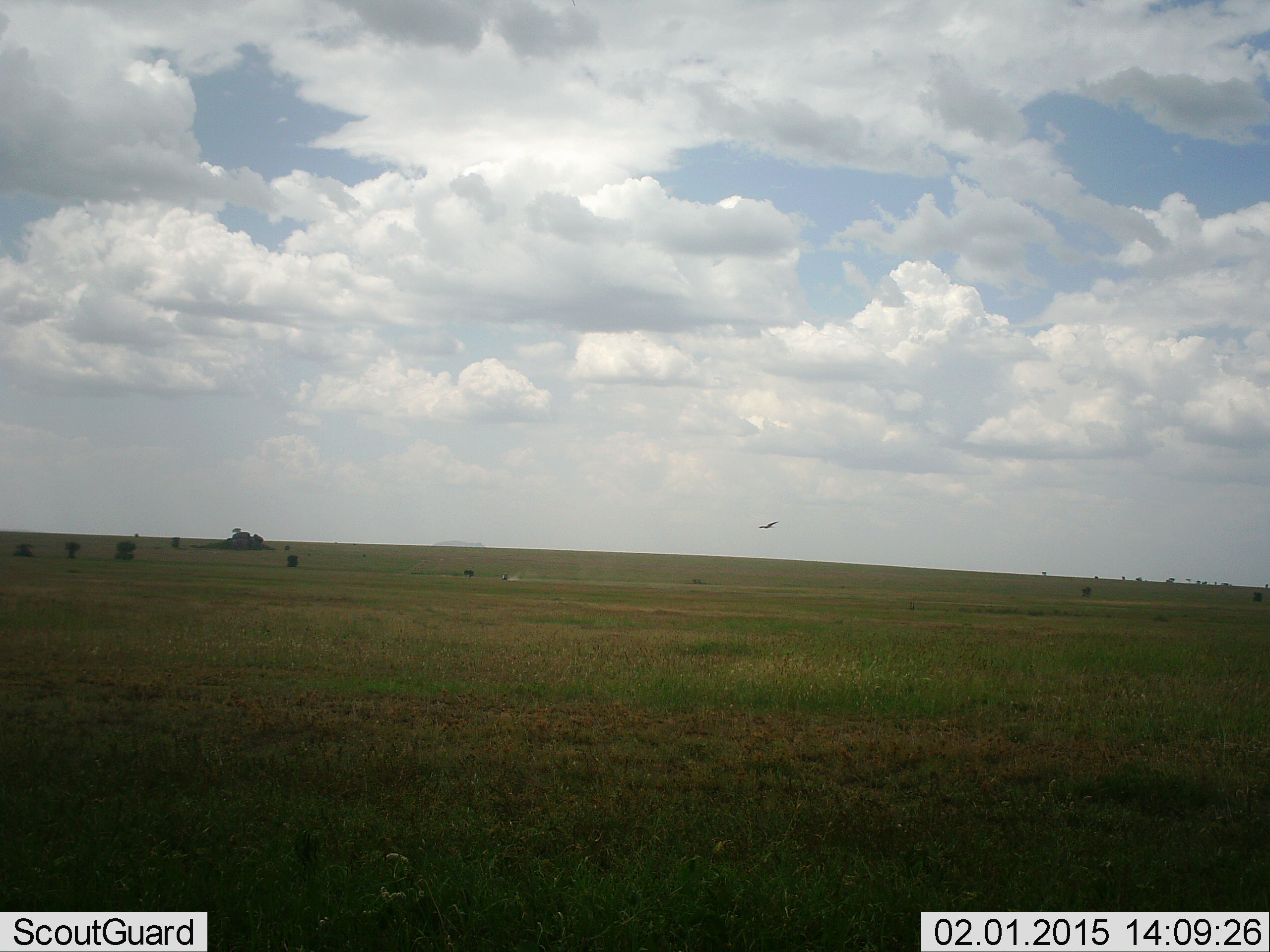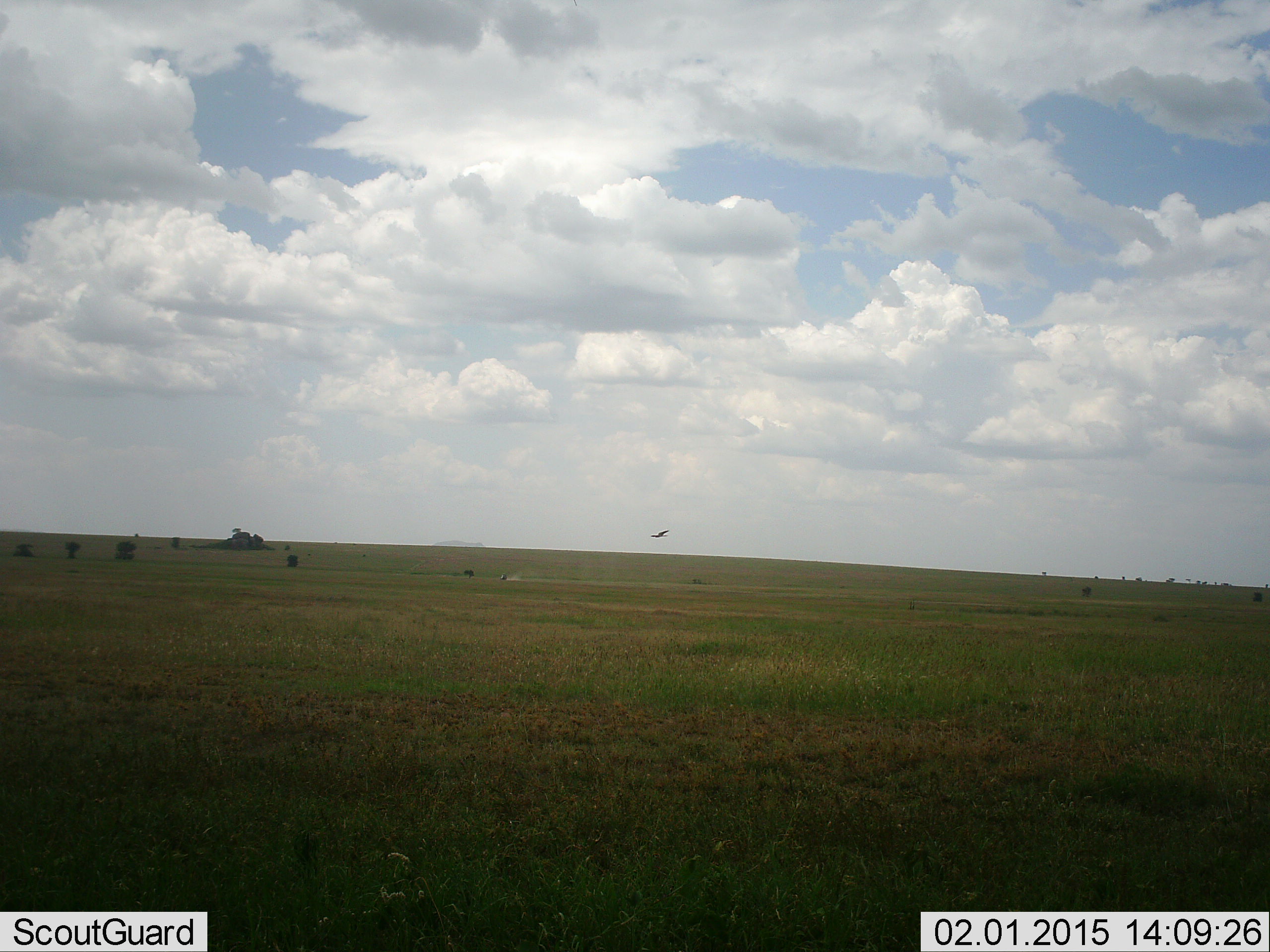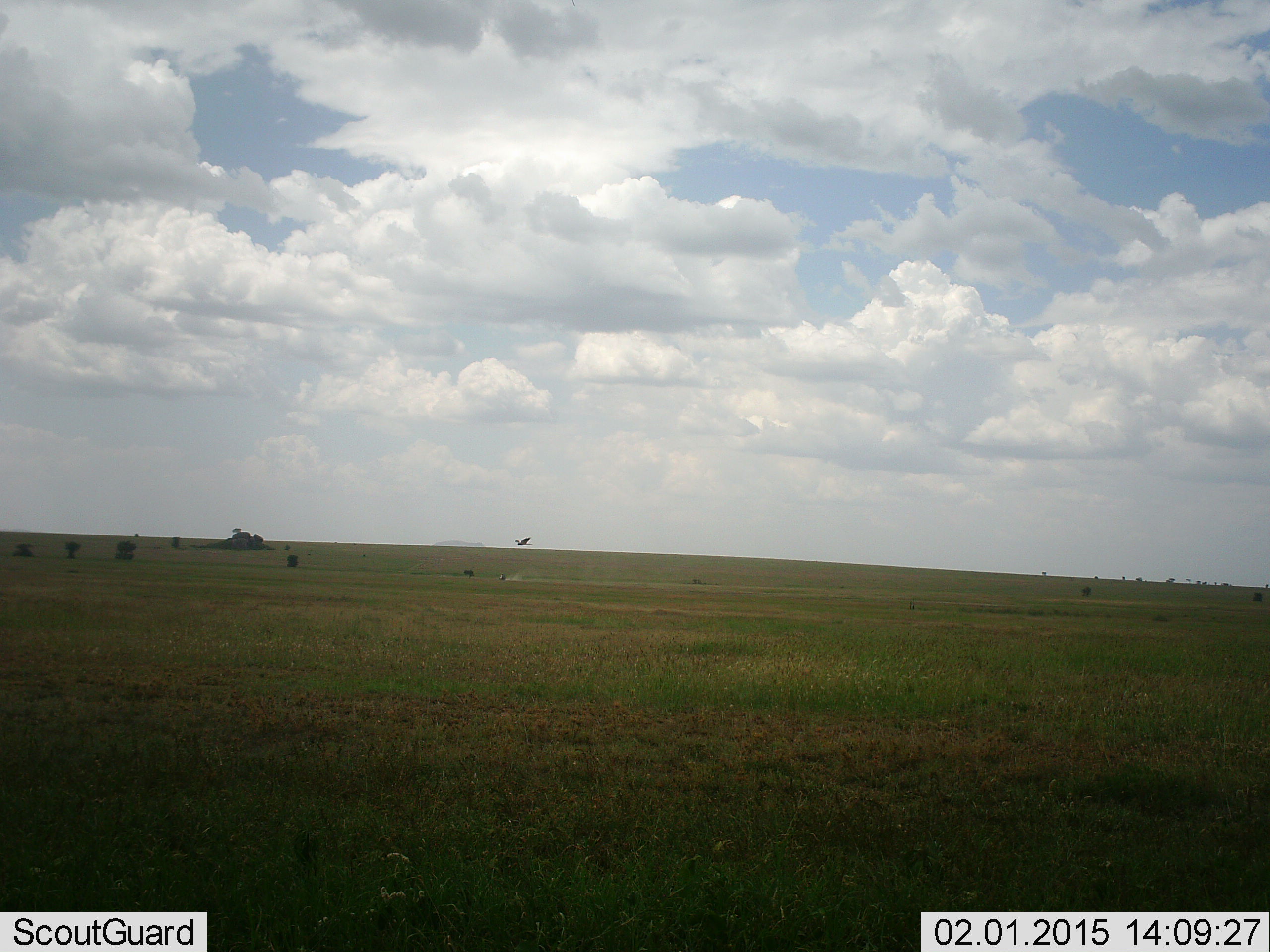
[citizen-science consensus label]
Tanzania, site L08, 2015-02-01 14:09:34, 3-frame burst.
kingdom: Animalia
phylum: Chordata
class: Aves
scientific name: Aves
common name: bird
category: otherbird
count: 1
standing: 0%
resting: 0%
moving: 100%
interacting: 0%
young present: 0%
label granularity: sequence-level